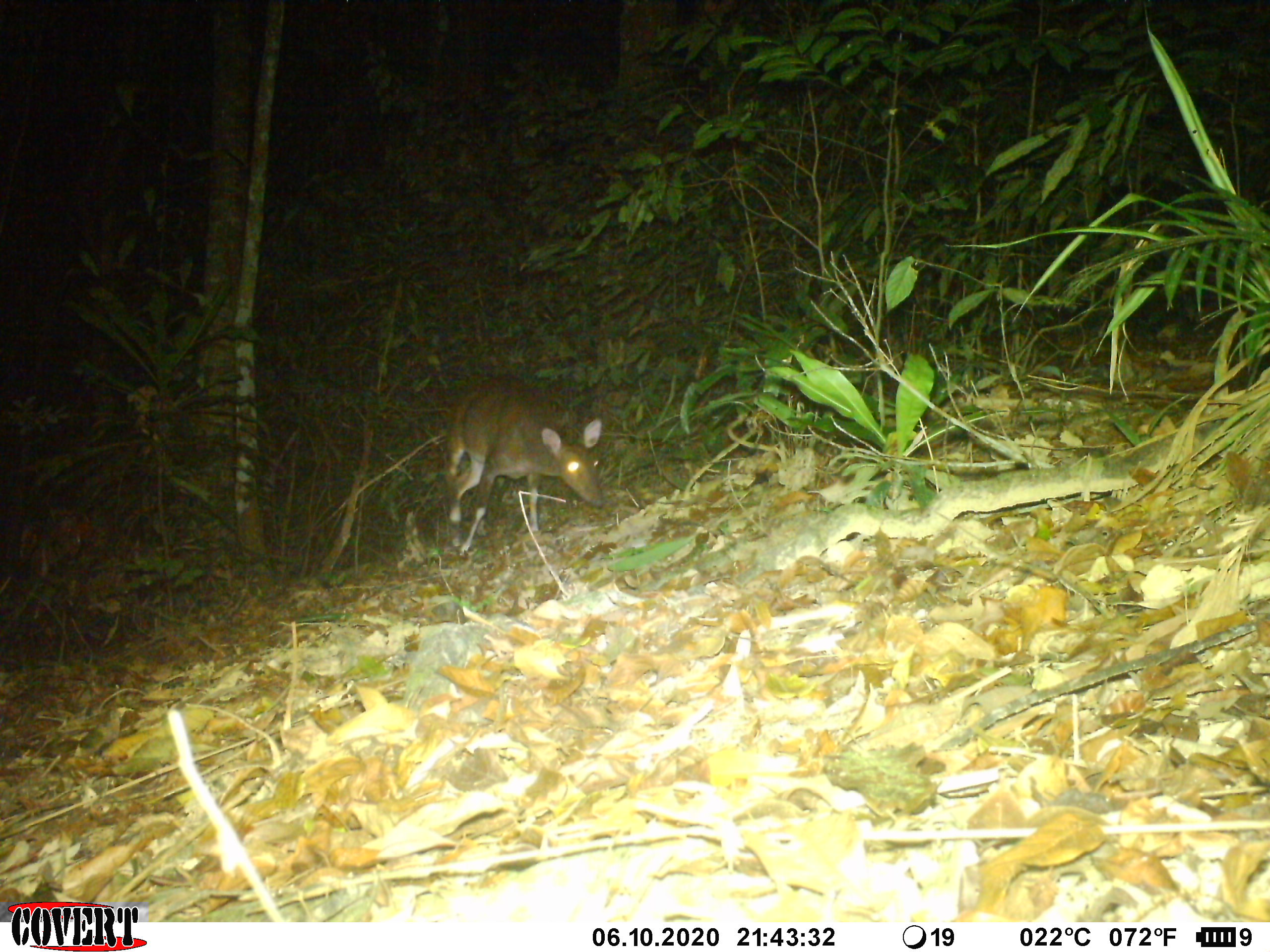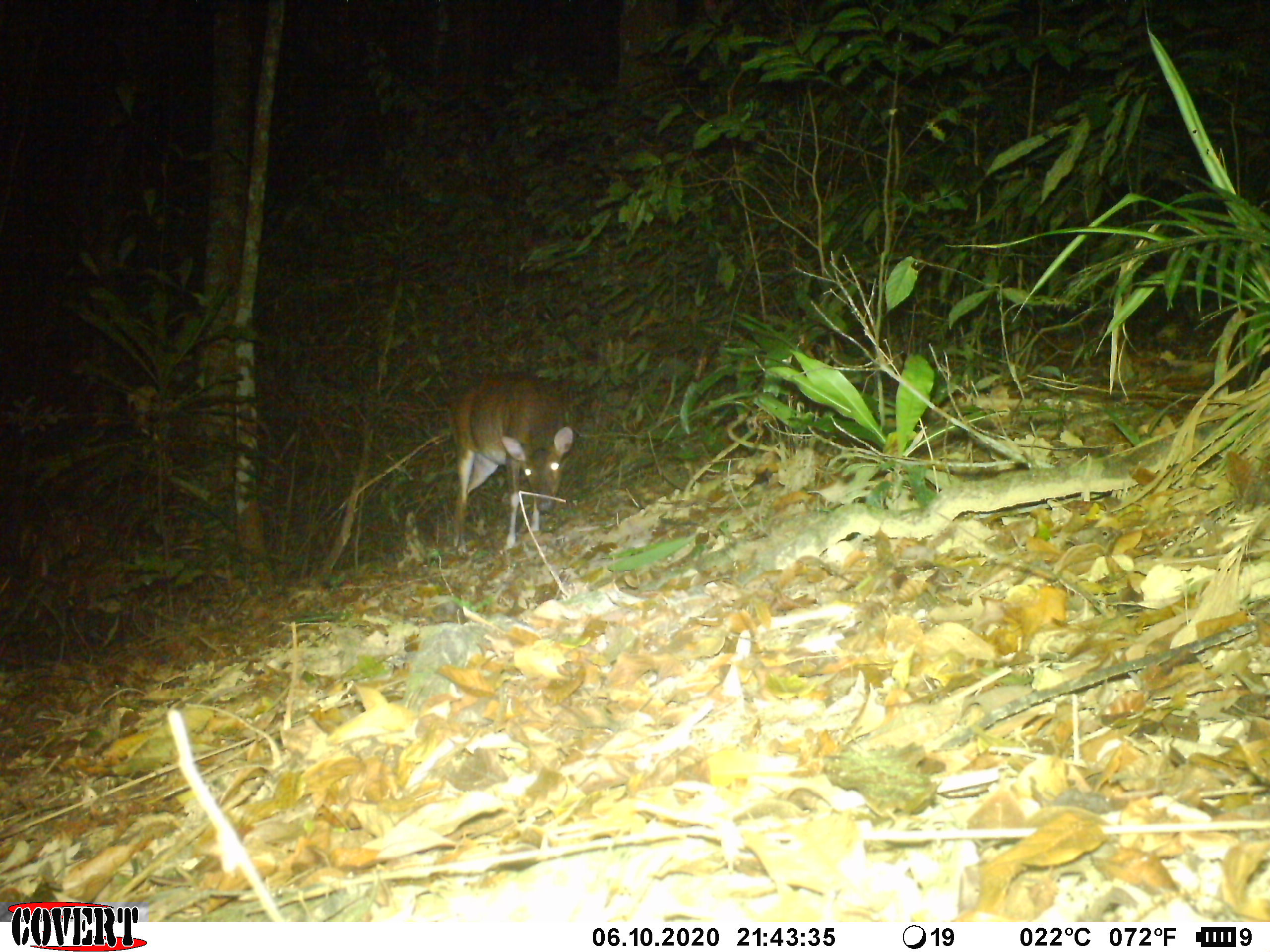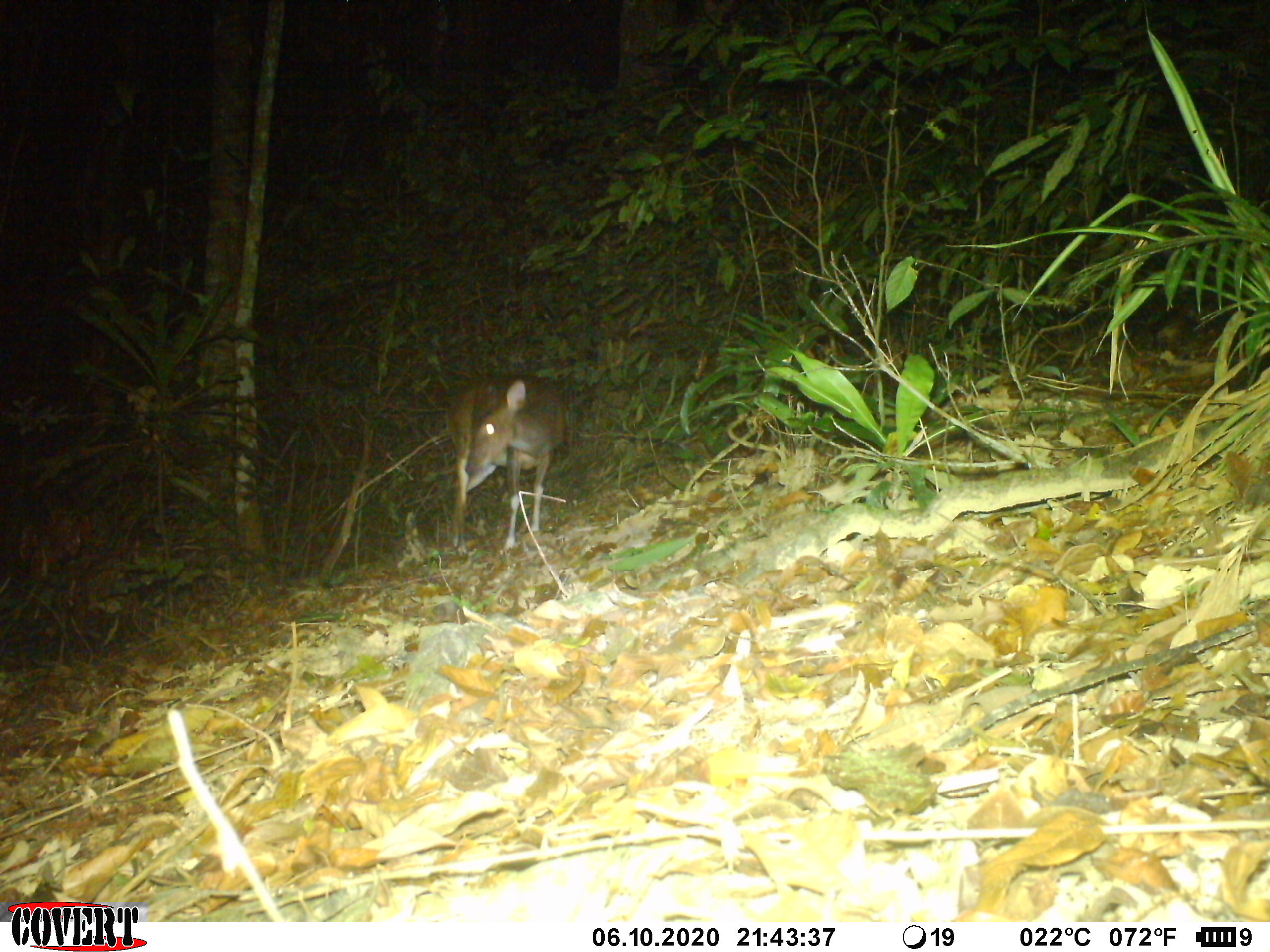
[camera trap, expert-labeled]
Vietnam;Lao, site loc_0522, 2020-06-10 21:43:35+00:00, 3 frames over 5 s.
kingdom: Animalia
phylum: Chordata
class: Mammalia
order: Artiodactyla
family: Cervidae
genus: Muntiacus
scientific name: Muntiacus vuquangensis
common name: large-antlered muntjac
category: large antlered muntjac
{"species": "large antlered muntjac (large-antlered muntjac) (Muntiacus vuquangensis)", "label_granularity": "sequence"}